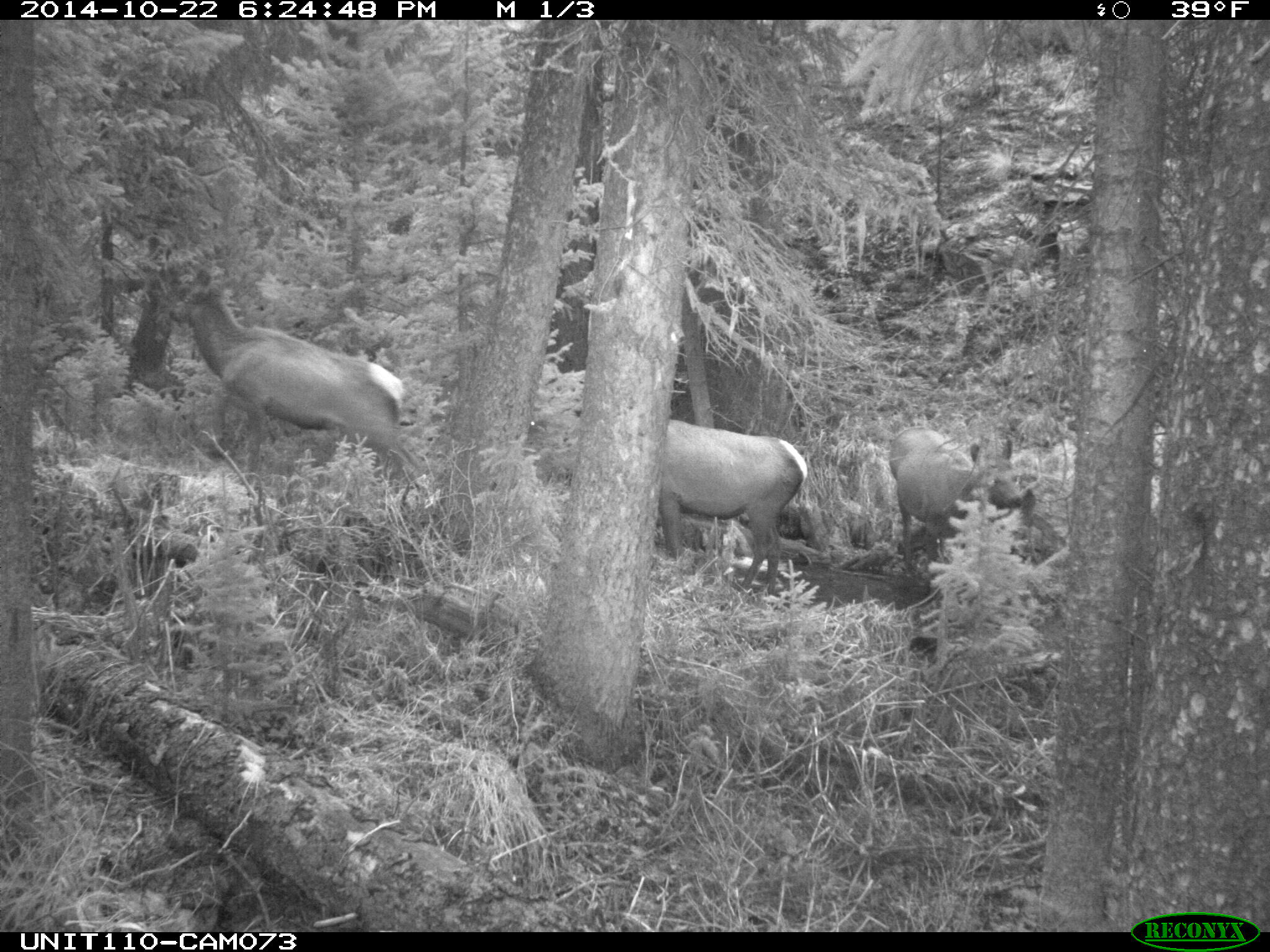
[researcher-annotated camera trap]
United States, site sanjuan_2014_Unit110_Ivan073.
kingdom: Animalia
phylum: Chordata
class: Mammalia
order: Artiodactyla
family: Cervidae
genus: Cervus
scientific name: Cervus elaphus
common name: red deer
Cervus elaphus (red deer).